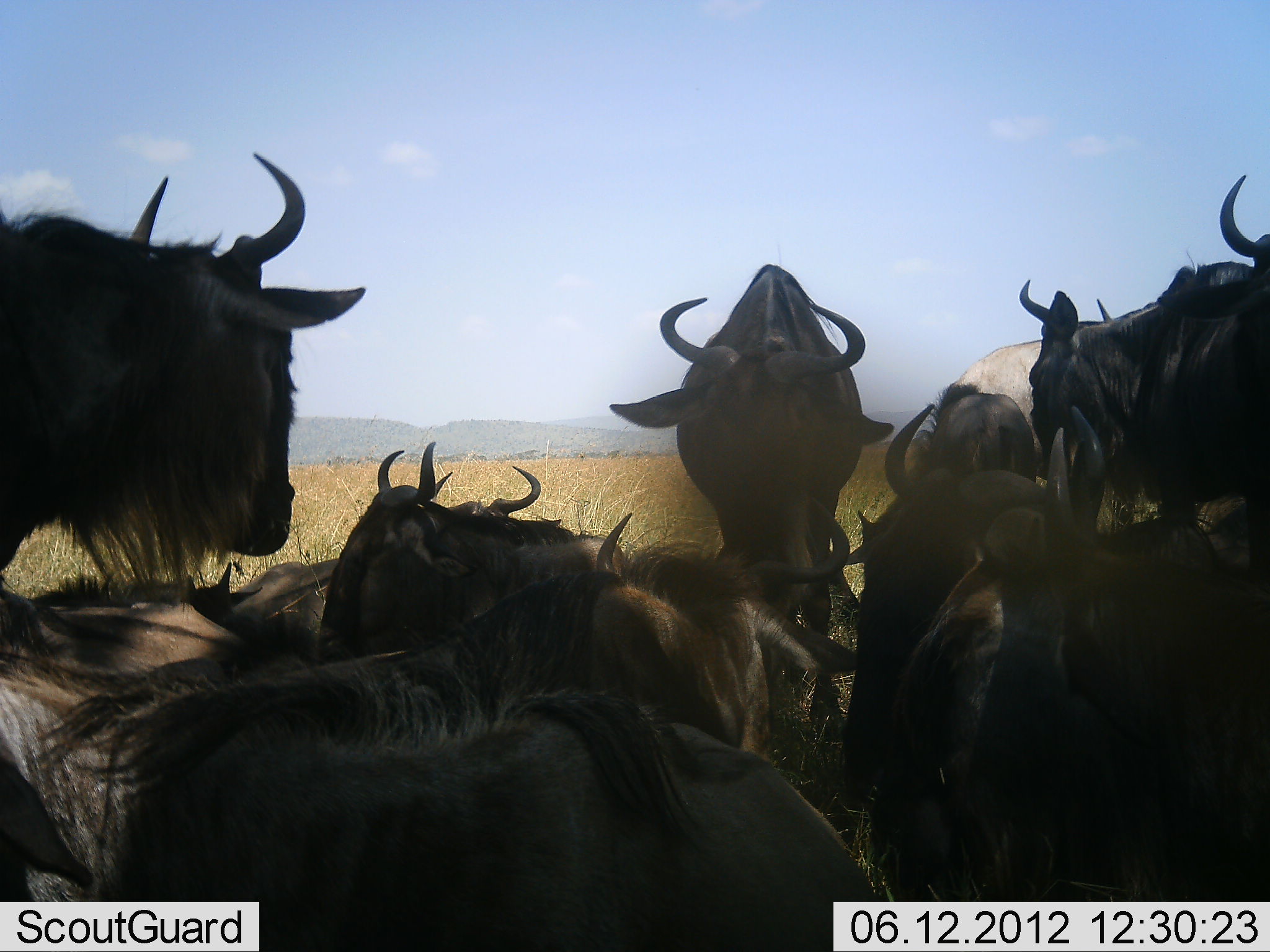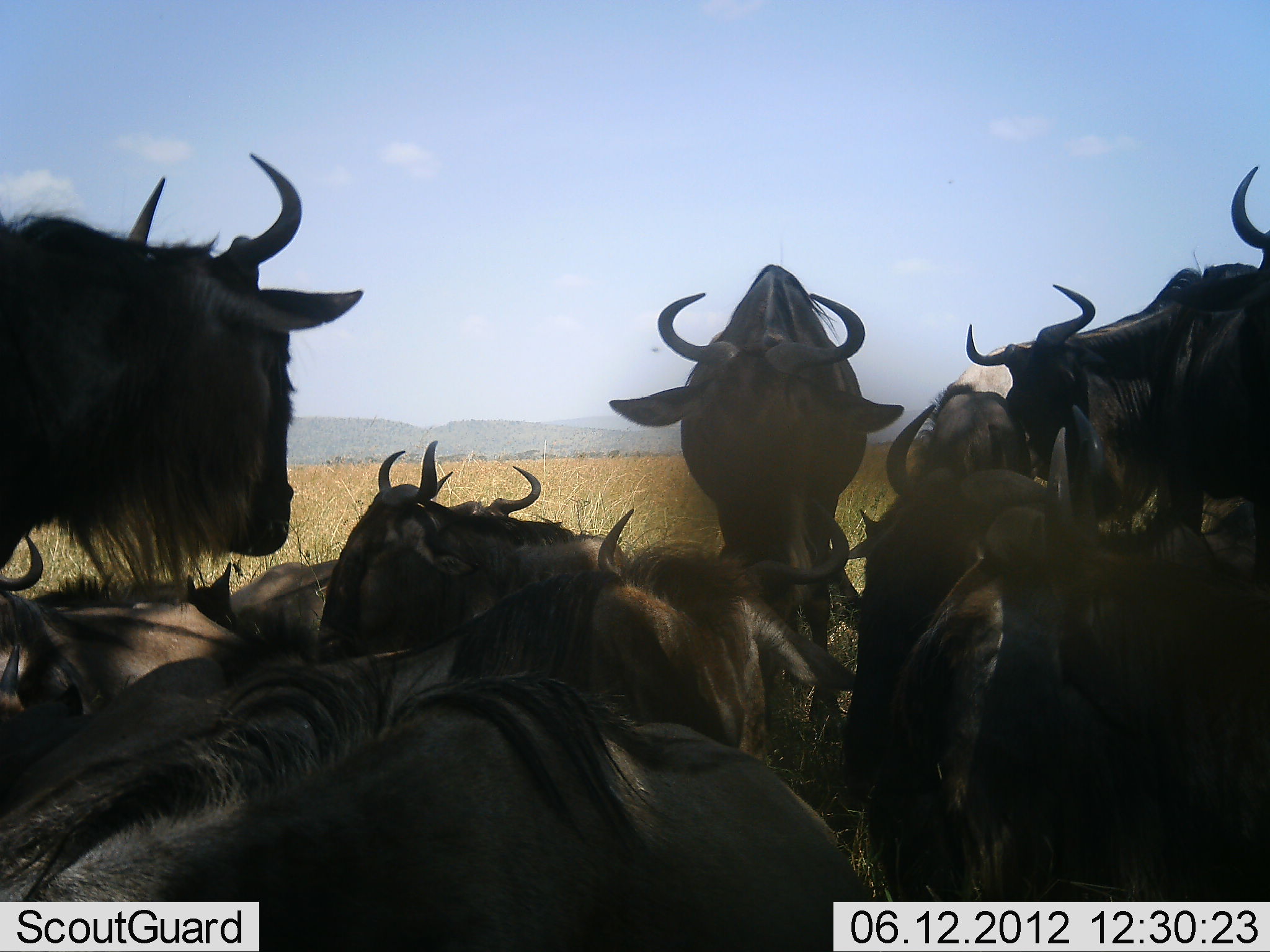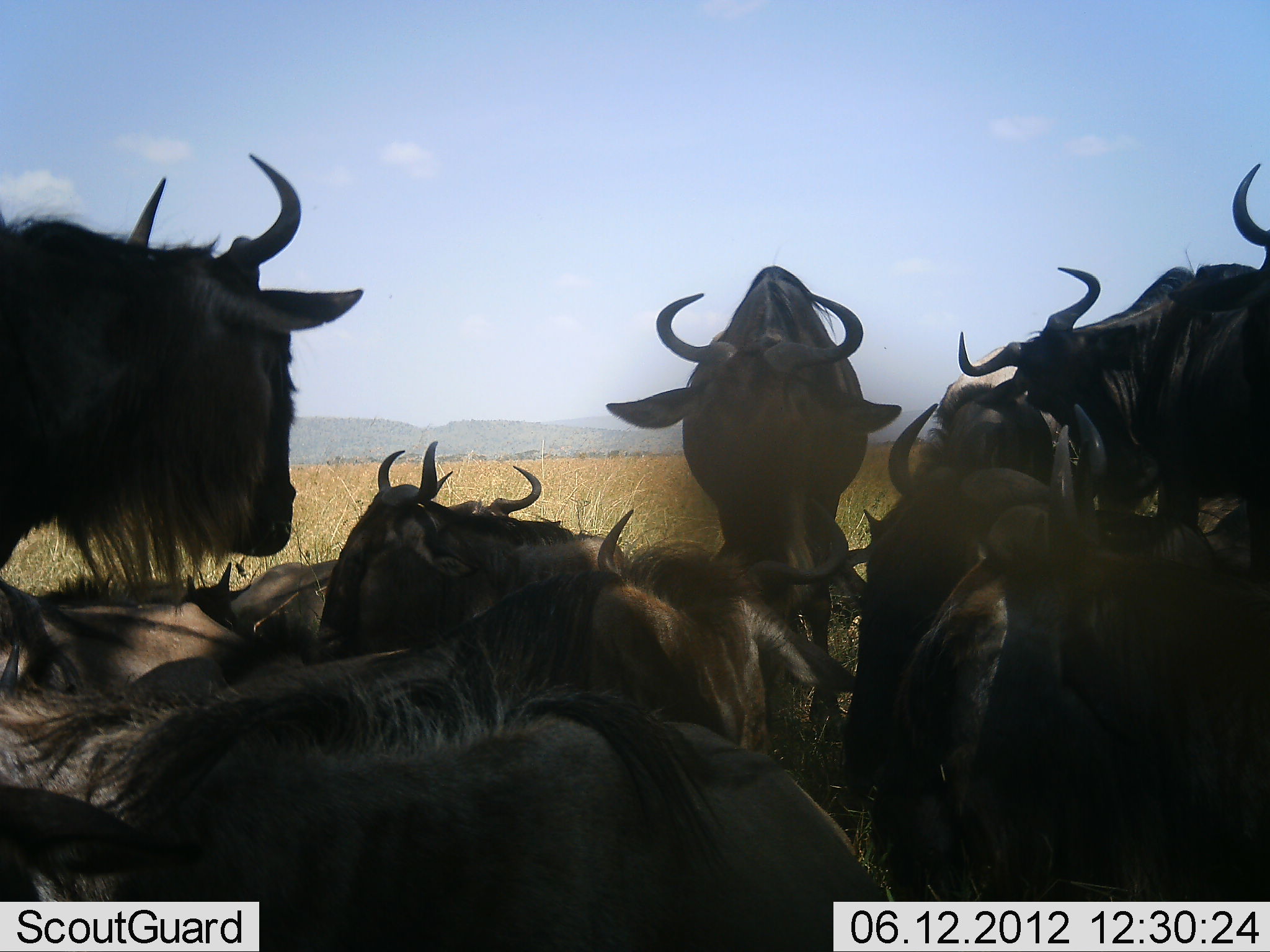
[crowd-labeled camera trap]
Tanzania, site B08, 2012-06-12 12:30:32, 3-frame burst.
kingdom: Animalia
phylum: Chordata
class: Mammalia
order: Artiodactyla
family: Bovidae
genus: Connochaetes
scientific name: Connochaetes taurinus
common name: blue wildebeest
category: wildebeest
Wildebeest (blue wildebeest) (Connochaetes taurinus), count 11-50. Behavior (volunteer vote fractions): standing 80%, resting 100%, moving 10%, interacting 10%. Young present (vote fraction): 0%. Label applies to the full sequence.